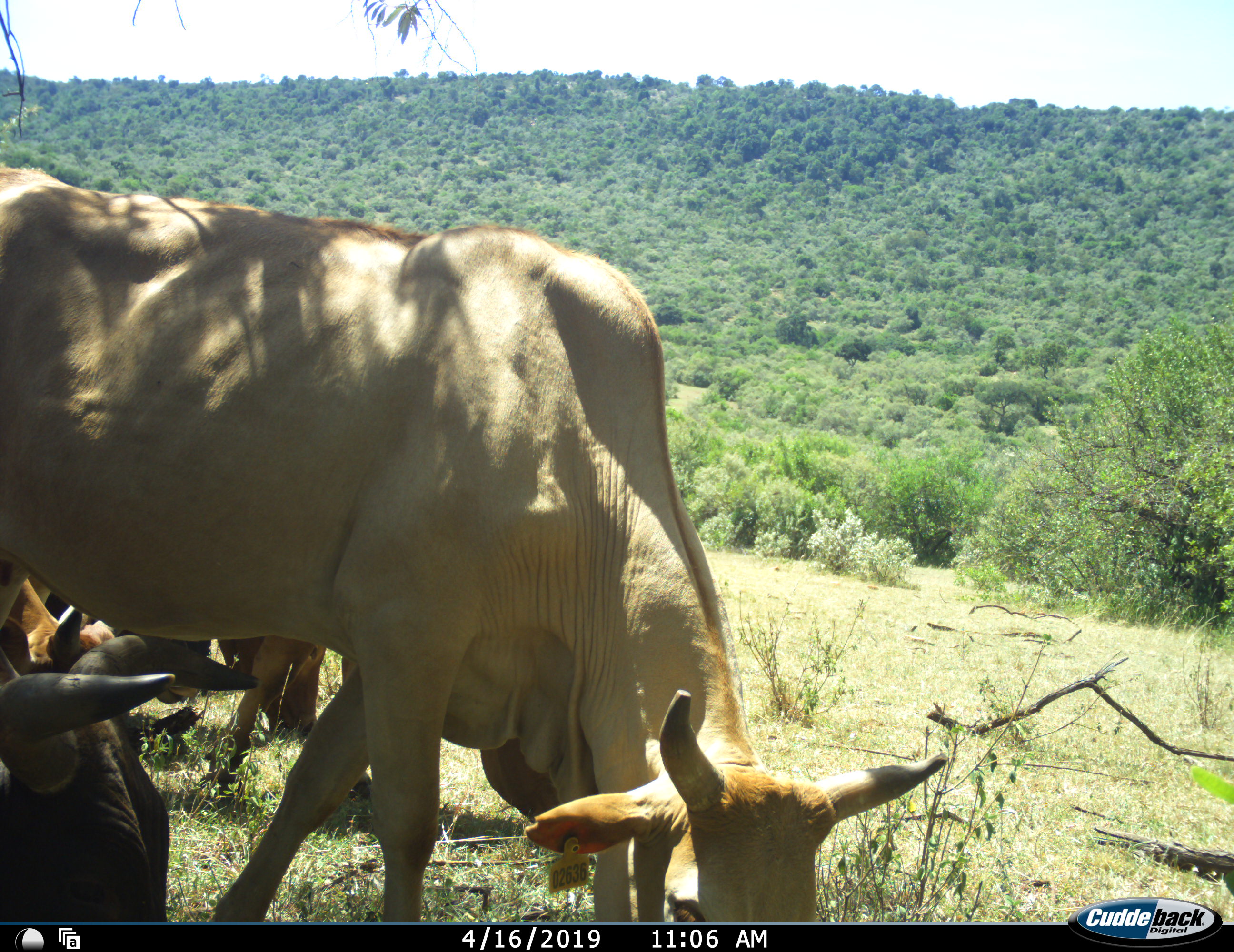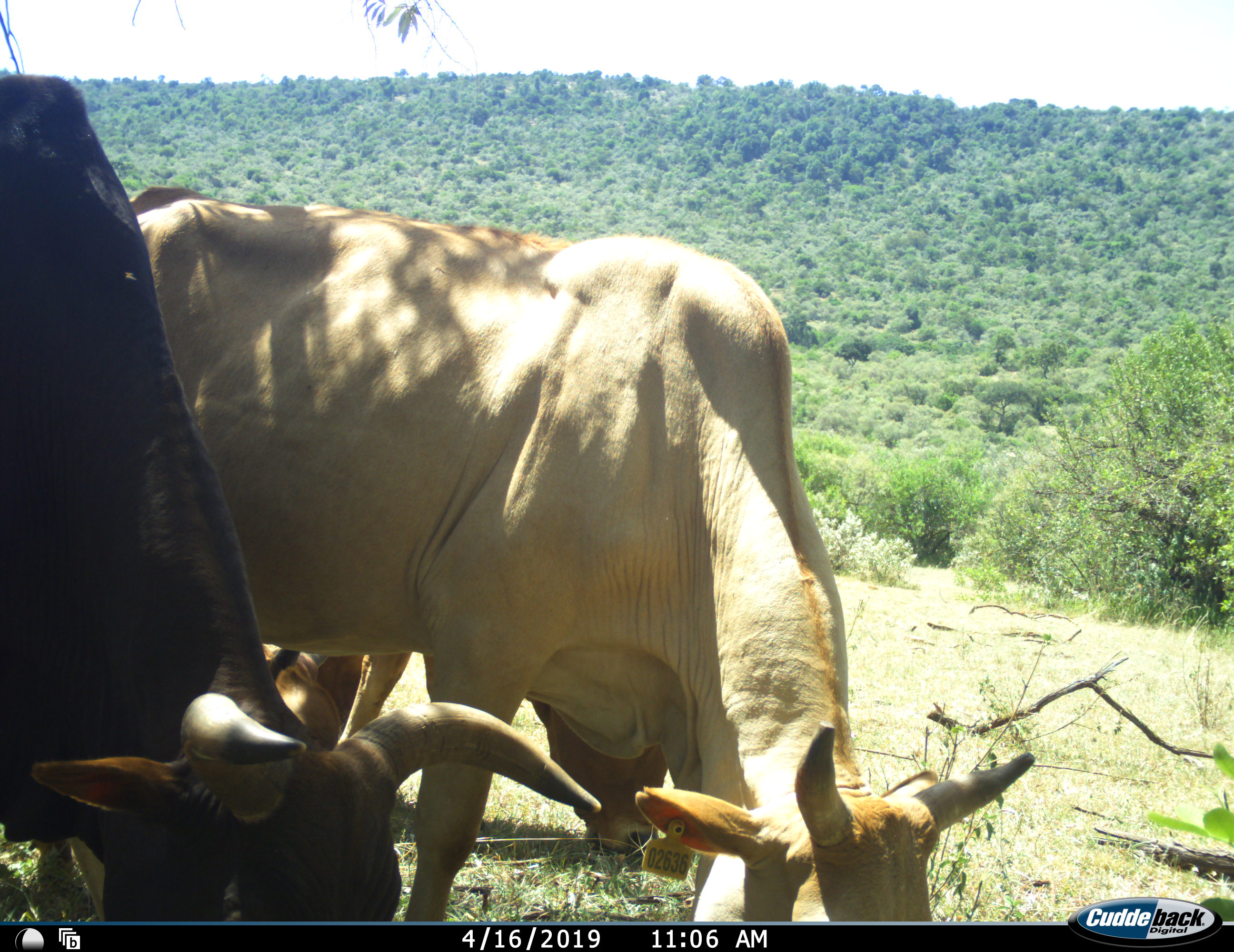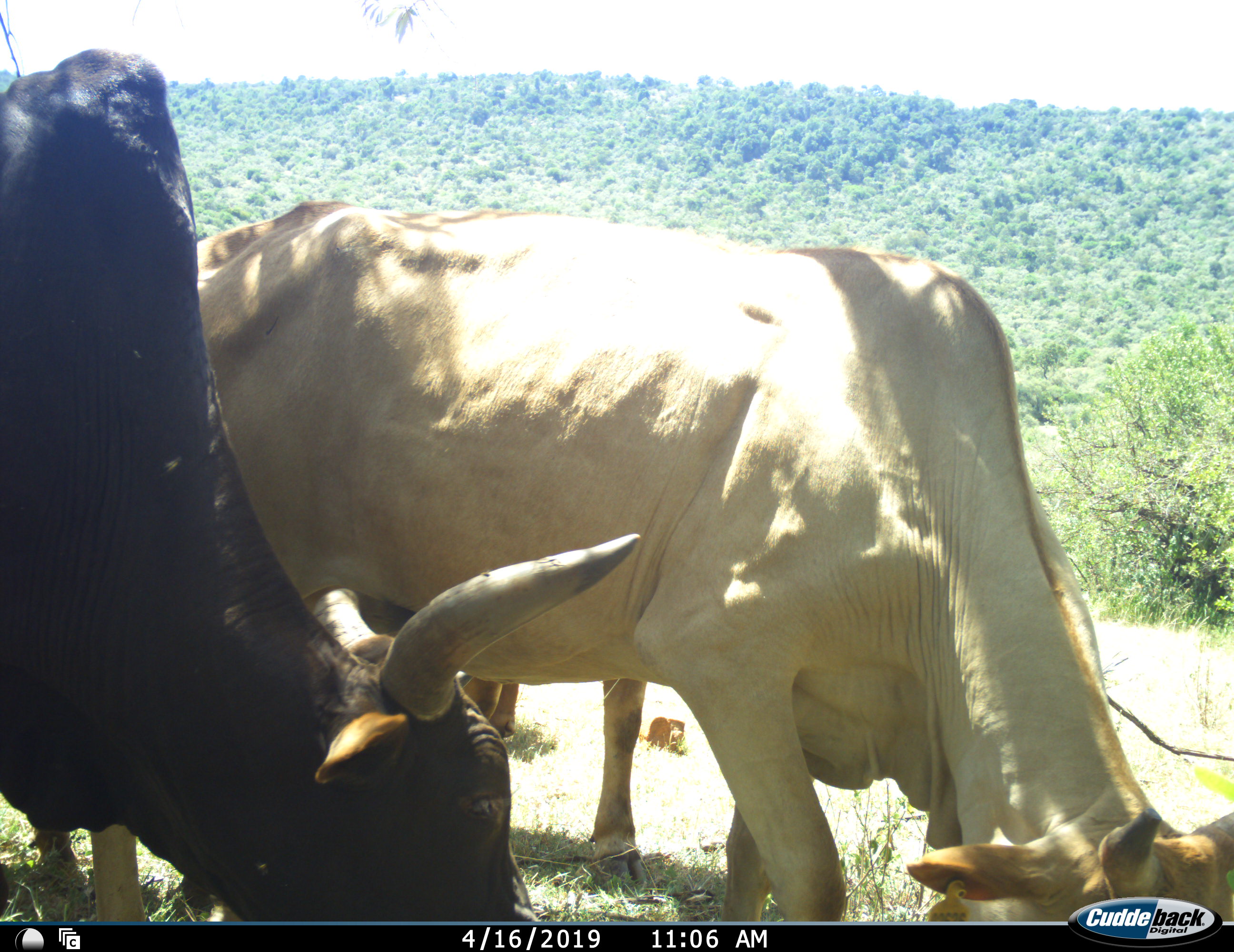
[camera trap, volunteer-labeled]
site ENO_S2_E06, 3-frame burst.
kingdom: Animalia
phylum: Chordata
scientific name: Vertebrata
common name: domestic animal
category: domesticanimal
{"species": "domesticanimal (domestic animal) (Vertebrata)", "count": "4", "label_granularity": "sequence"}